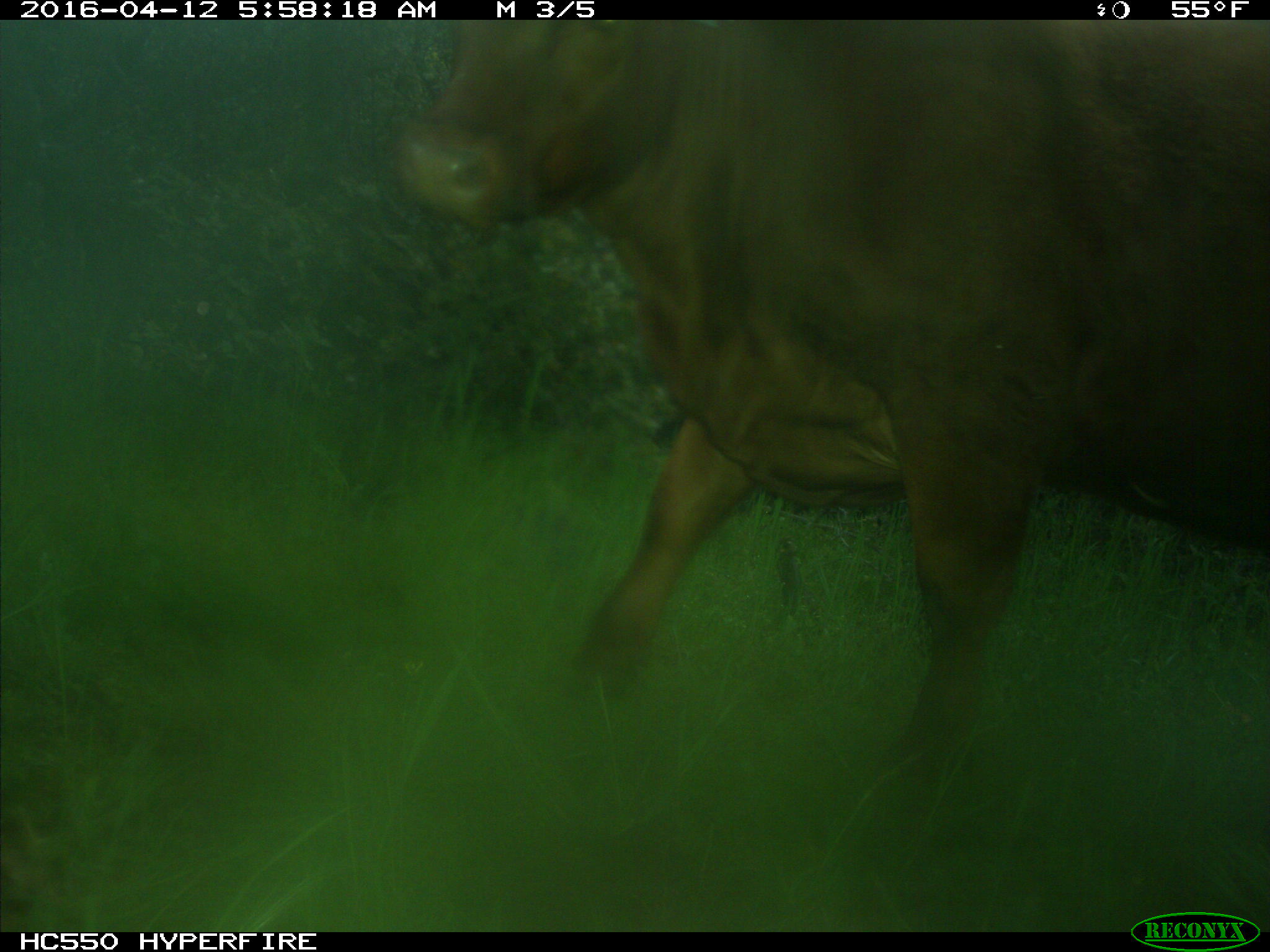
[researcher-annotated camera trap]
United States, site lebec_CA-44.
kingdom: Animalia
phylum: Chordata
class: Mammalia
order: Artiodactyla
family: Bovidae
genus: Bos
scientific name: Bos taurus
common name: domestic cow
Bos taurus (domestic cow).